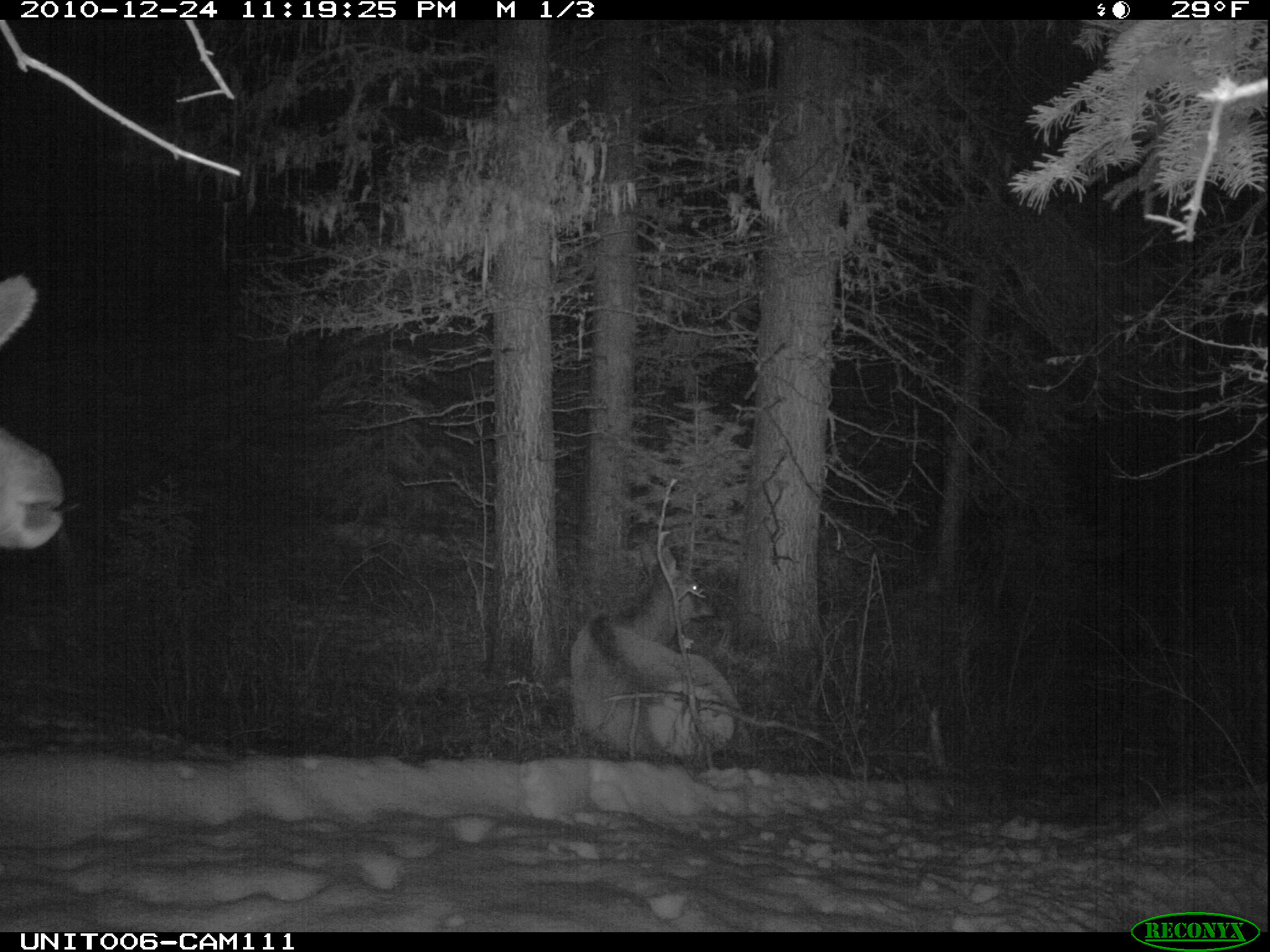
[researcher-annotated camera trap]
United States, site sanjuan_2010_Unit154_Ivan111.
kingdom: Animalia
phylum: Chordata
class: Mammalia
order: Artiodactyla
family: Cervidae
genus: Cervus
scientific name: Cervus elaphus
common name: red deer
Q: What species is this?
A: Cervus elaphus (red deer).